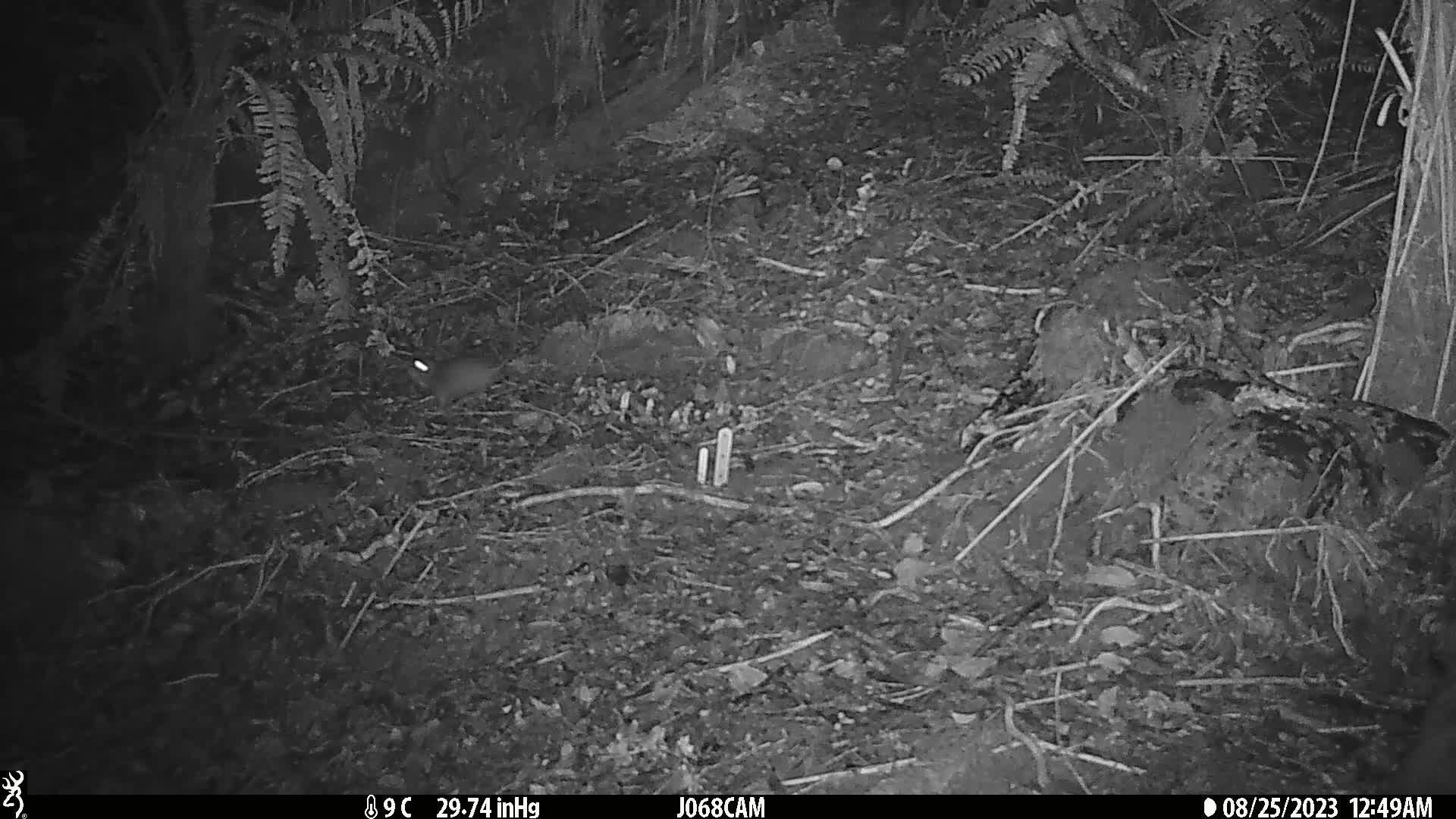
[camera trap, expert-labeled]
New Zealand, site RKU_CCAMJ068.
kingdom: Animalia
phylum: Chordata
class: Mammalia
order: Rodentia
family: Muridae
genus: Rattus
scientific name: Rattus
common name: rat